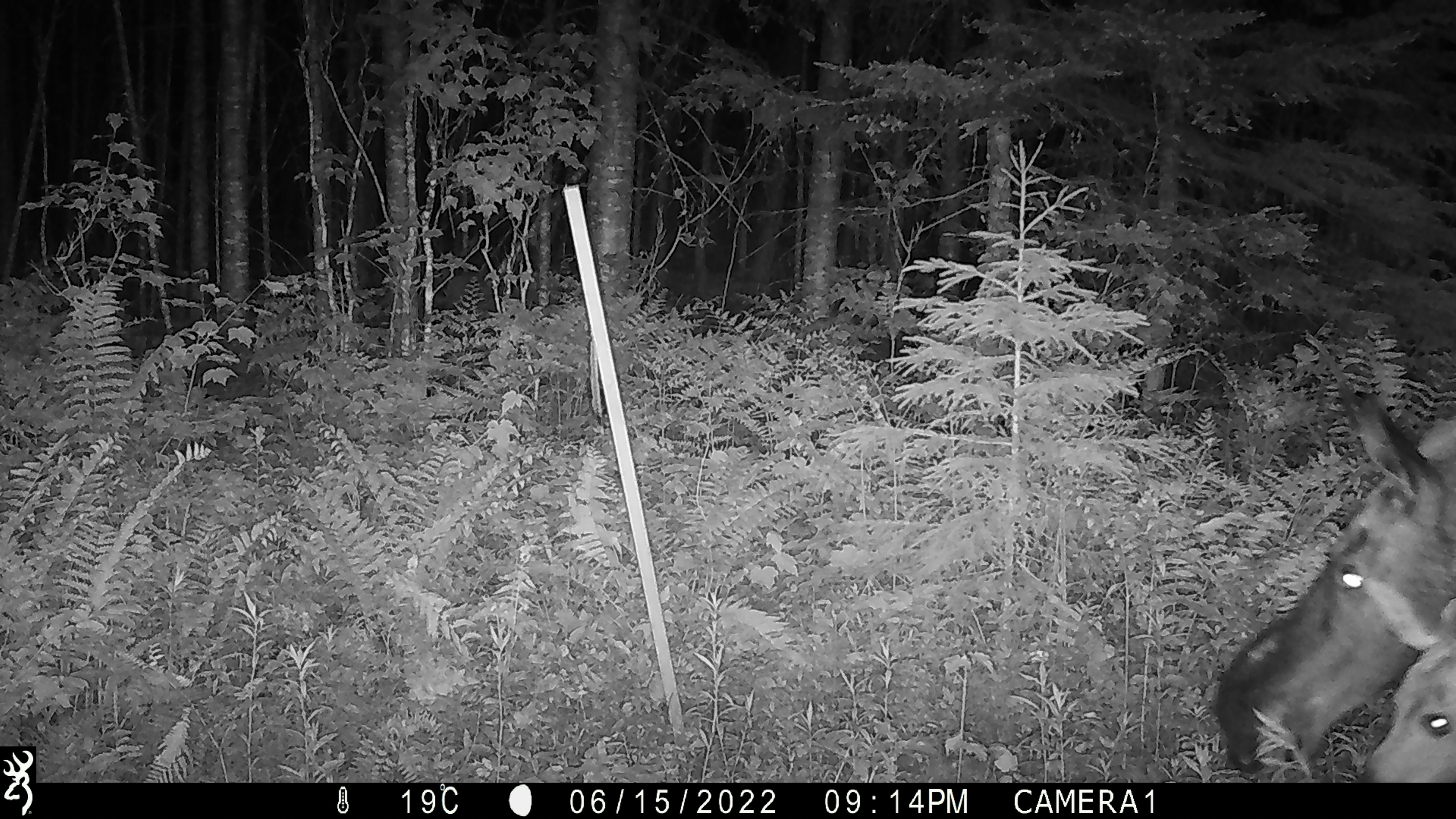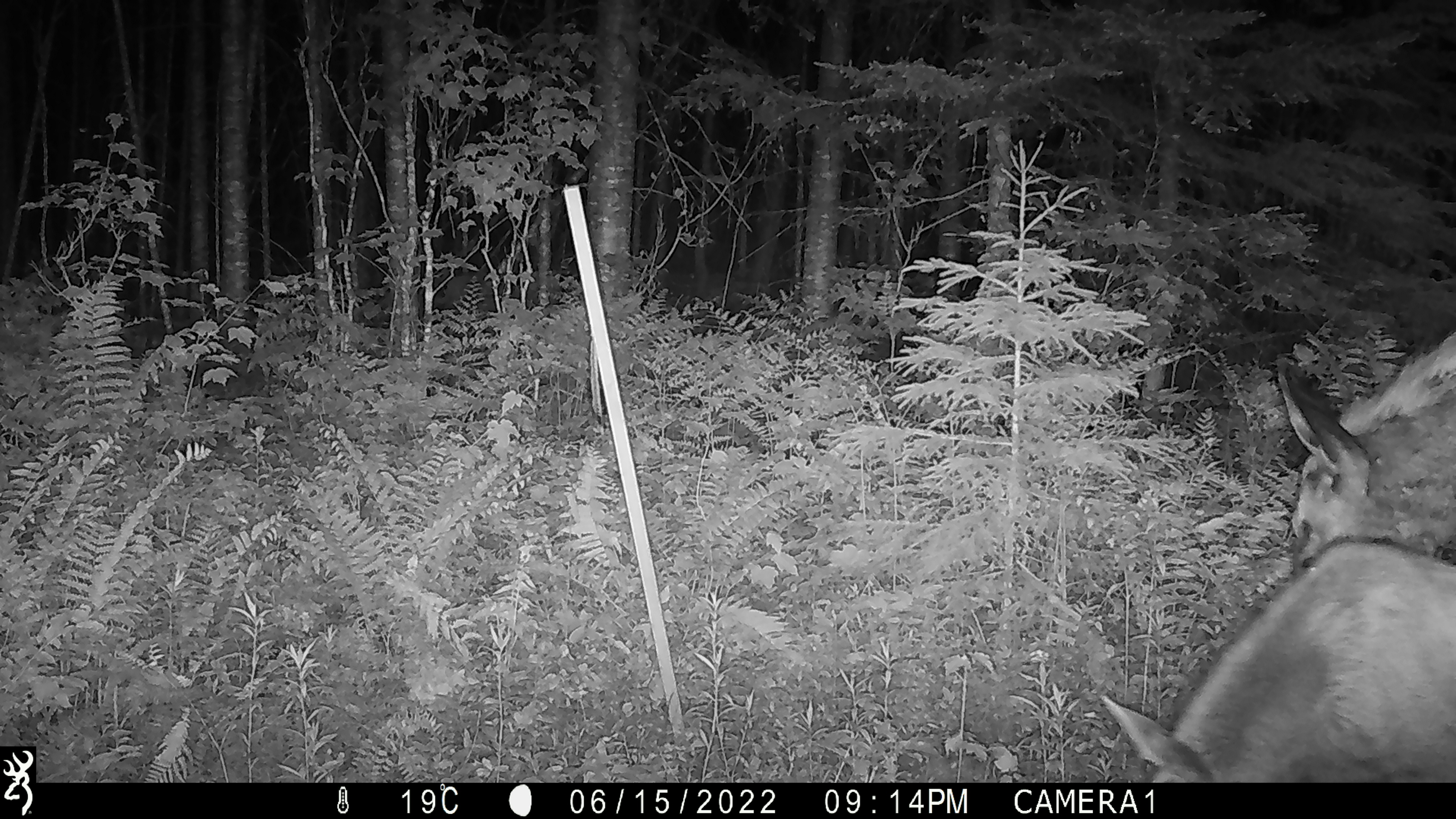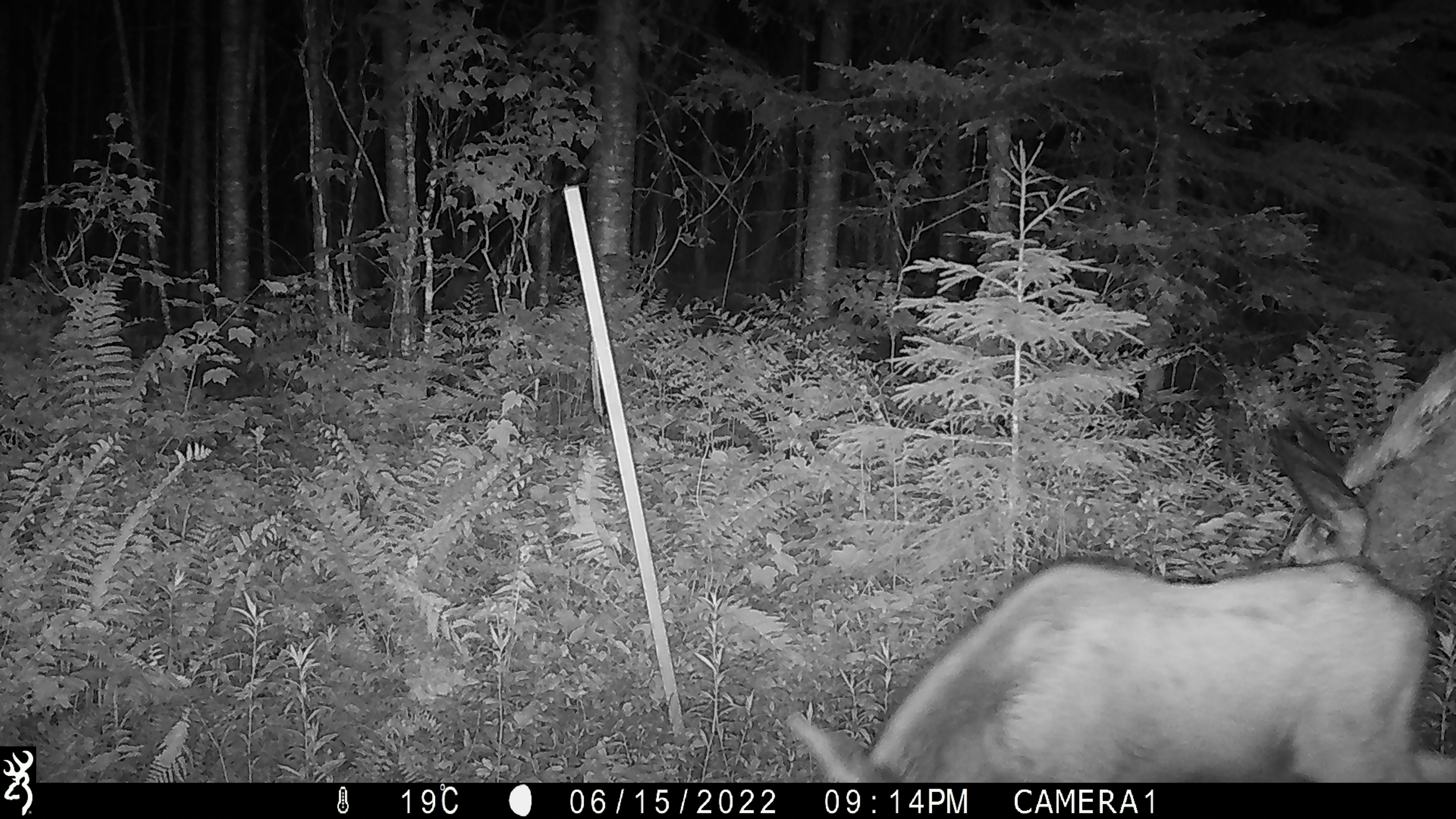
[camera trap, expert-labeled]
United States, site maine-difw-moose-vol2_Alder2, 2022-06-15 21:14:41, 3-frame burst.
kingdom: Animalia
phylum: Chordata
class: Mammalia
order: Artiodactyla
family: Cervidae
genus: Alces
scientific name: Alces alces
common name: moose